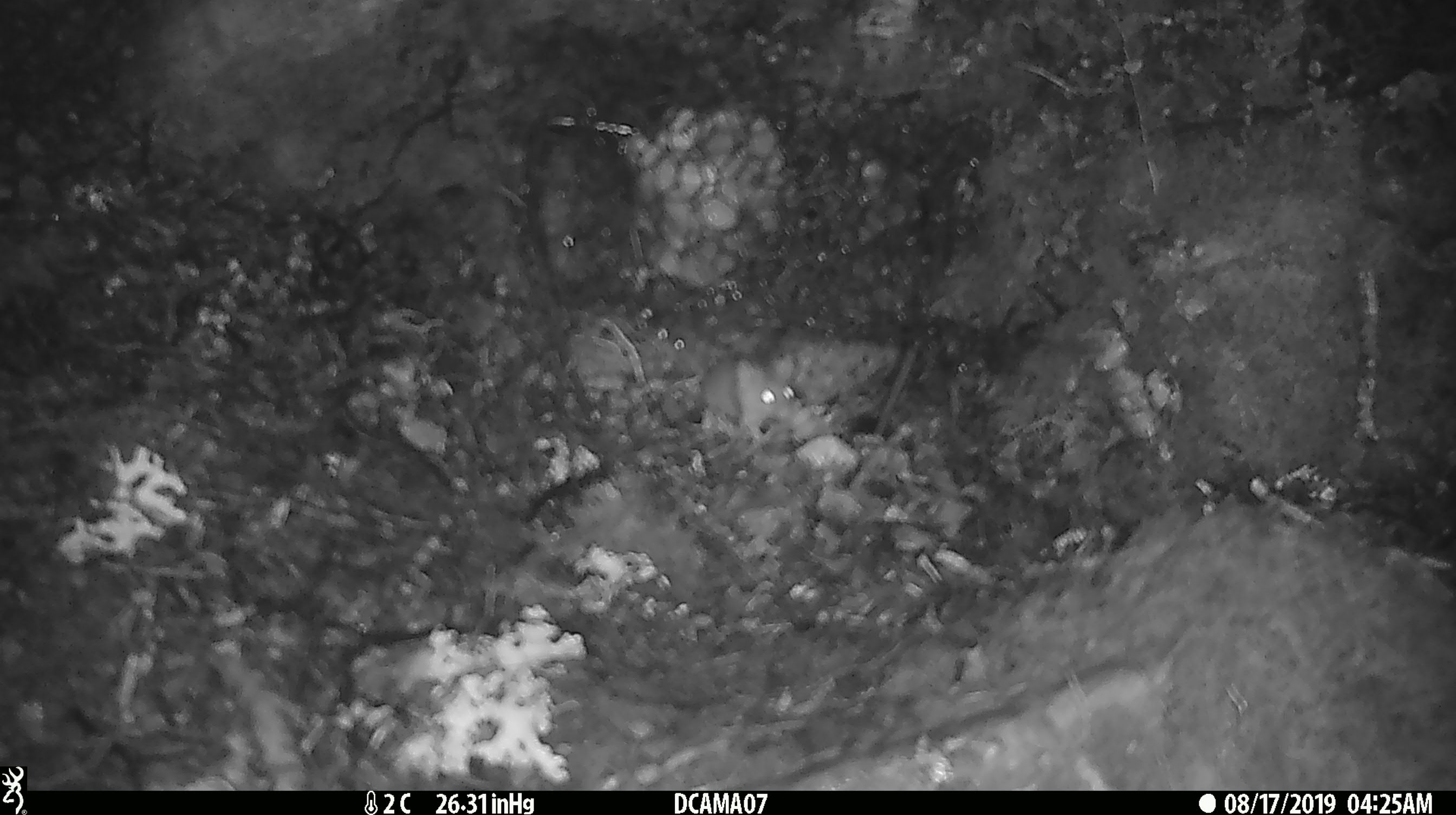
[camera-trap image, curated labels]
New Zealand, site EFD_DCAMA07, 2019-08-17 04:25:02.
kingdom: Animalia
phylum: Chordata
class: Mammalia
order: Rodentia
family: Muridae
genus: Mus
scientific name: Mus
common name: mouse